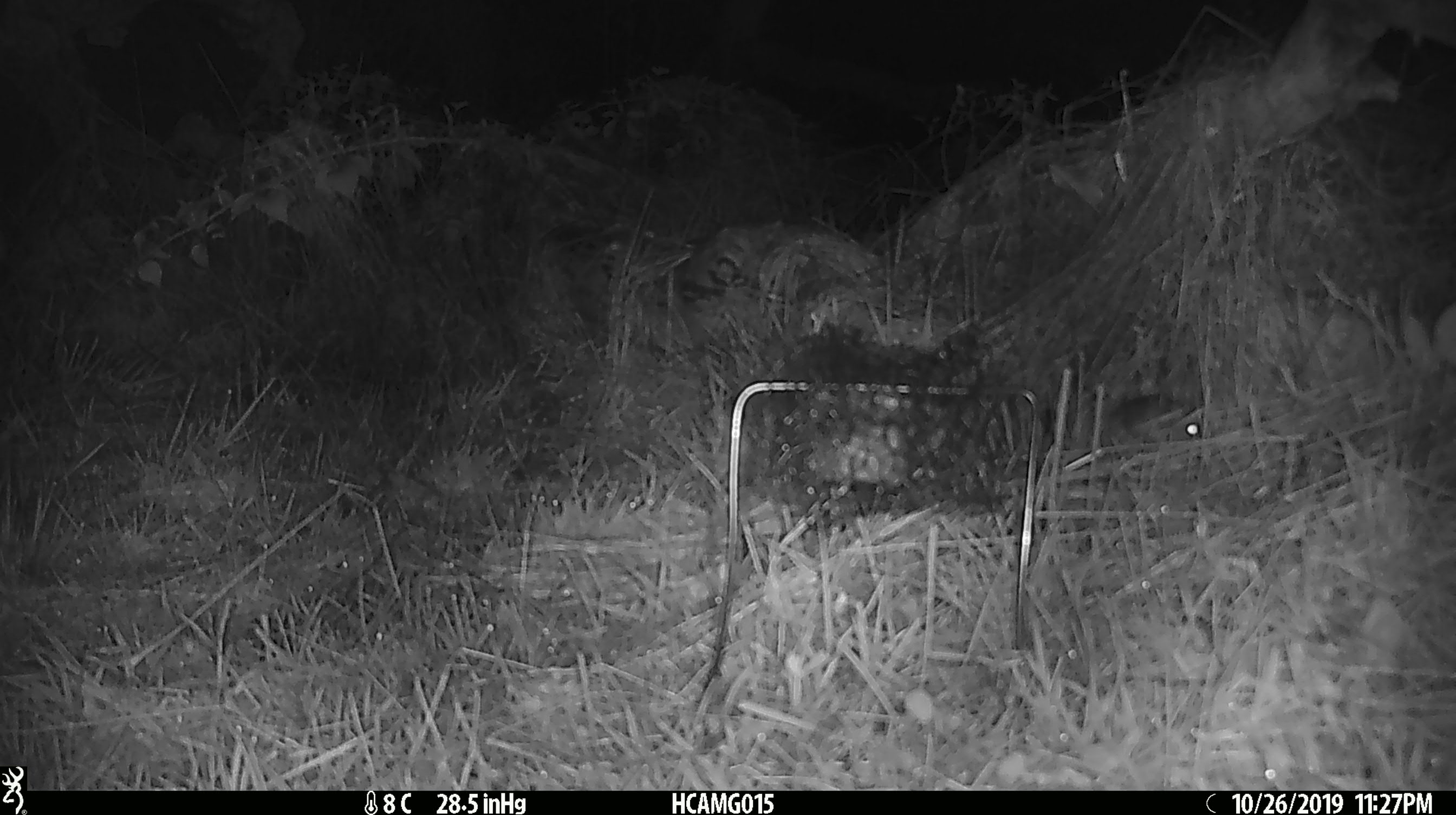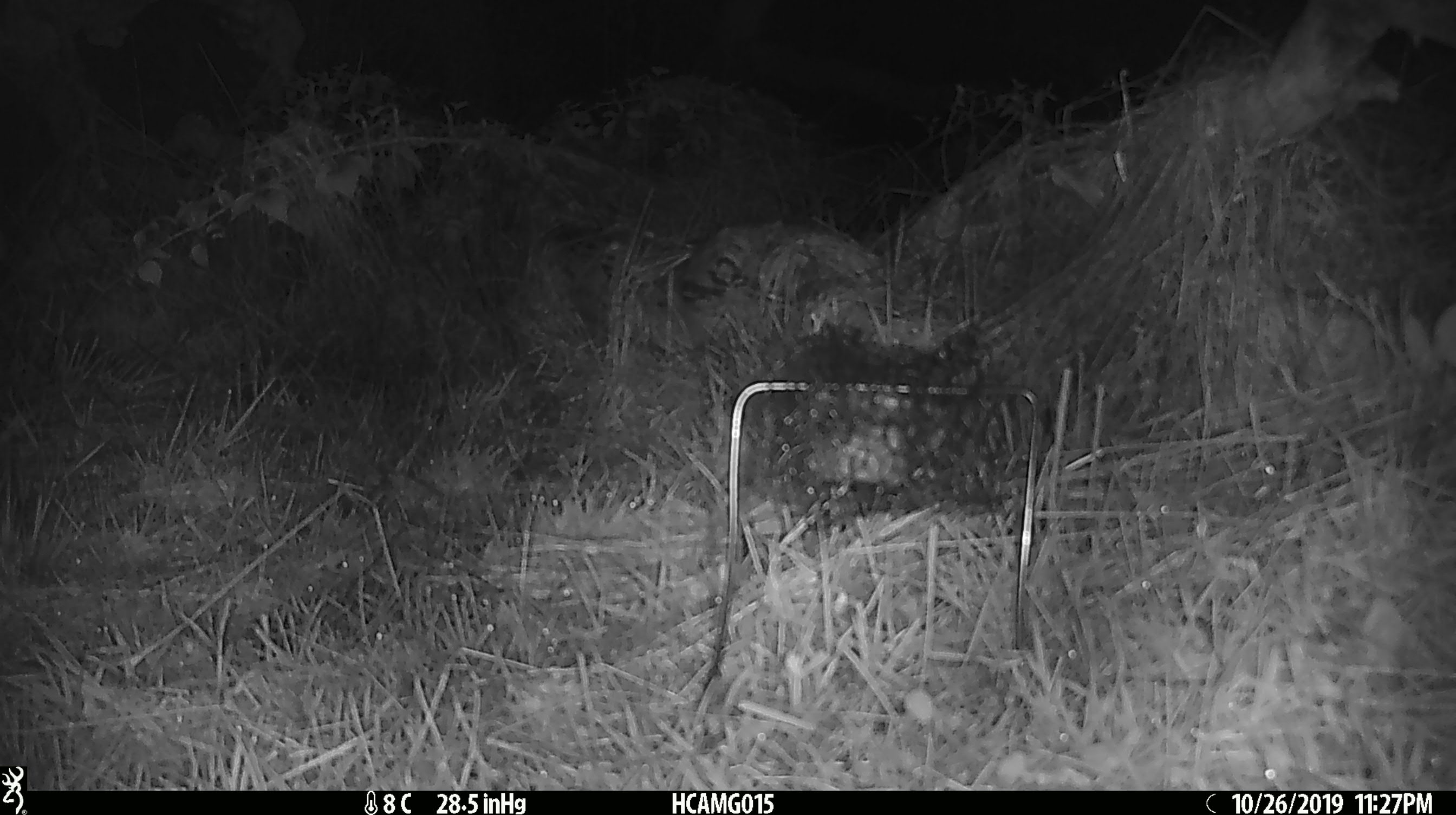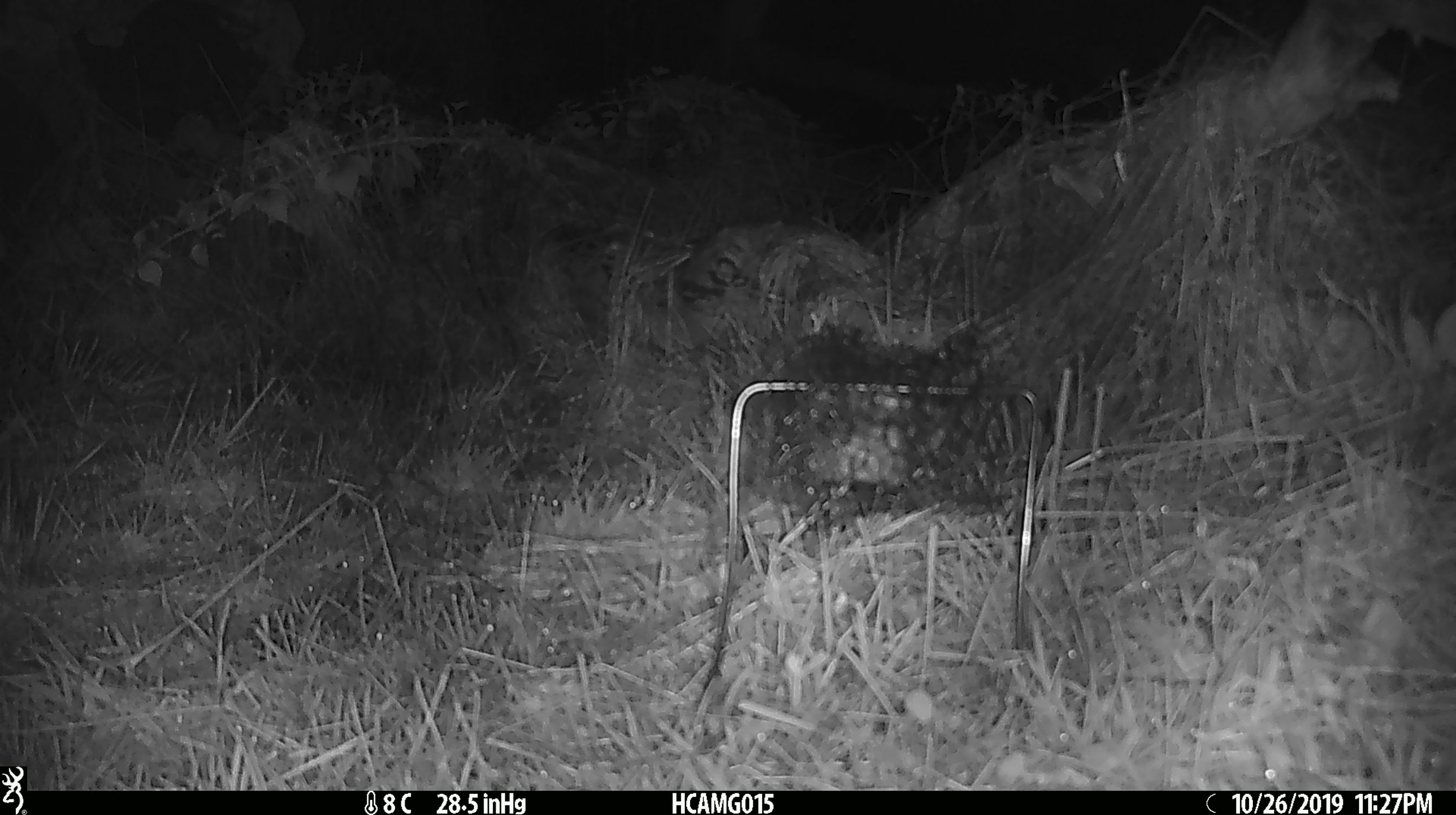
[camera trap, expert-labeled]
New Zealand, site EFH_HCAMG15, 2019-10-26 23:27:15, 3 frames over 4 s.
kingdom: Animalia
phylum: Chordata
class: Mammalia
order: Rodentia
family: Muridae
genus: Mus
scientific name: Mus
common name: mouse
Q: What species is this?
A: Mouse (Mus).